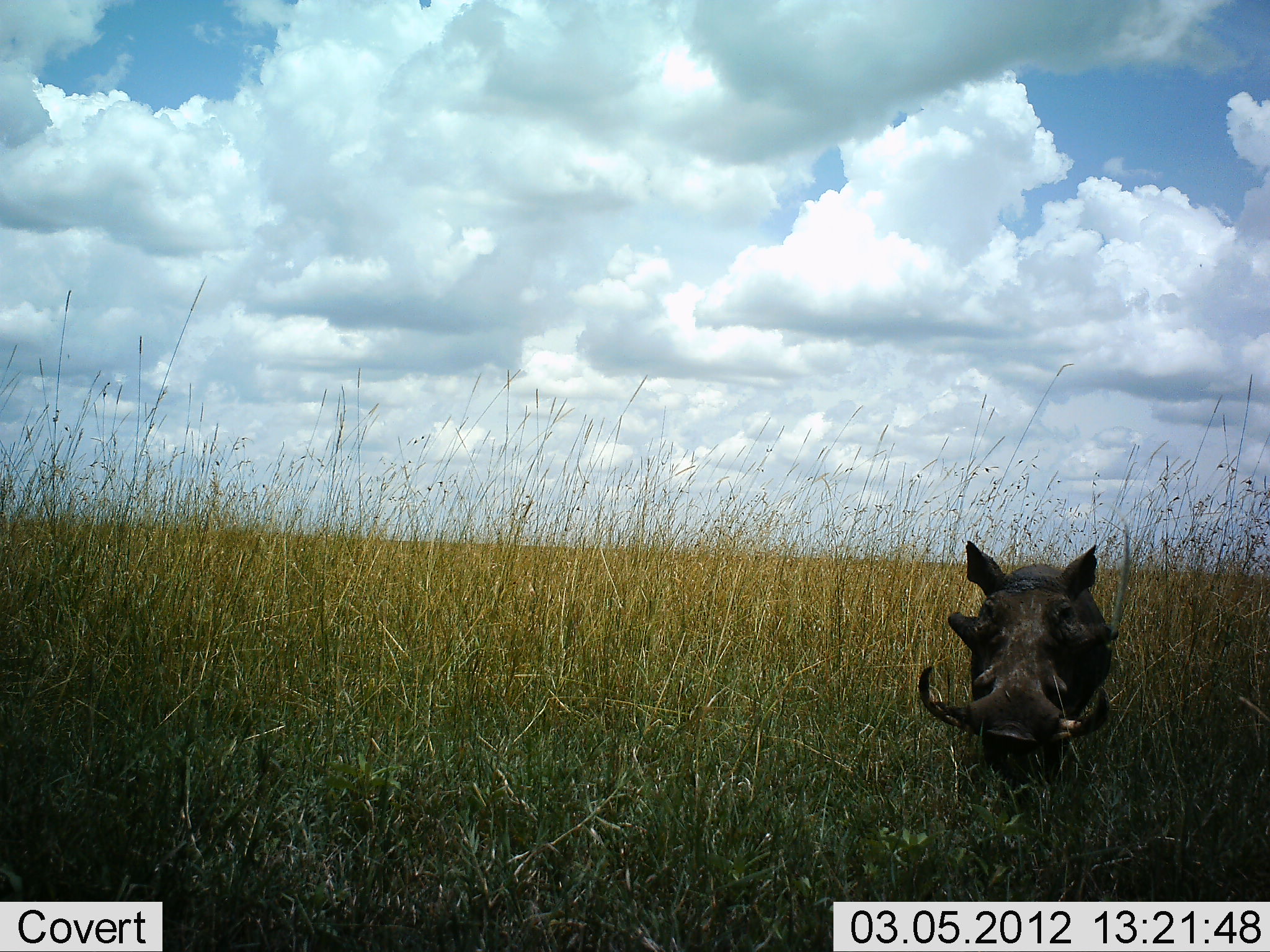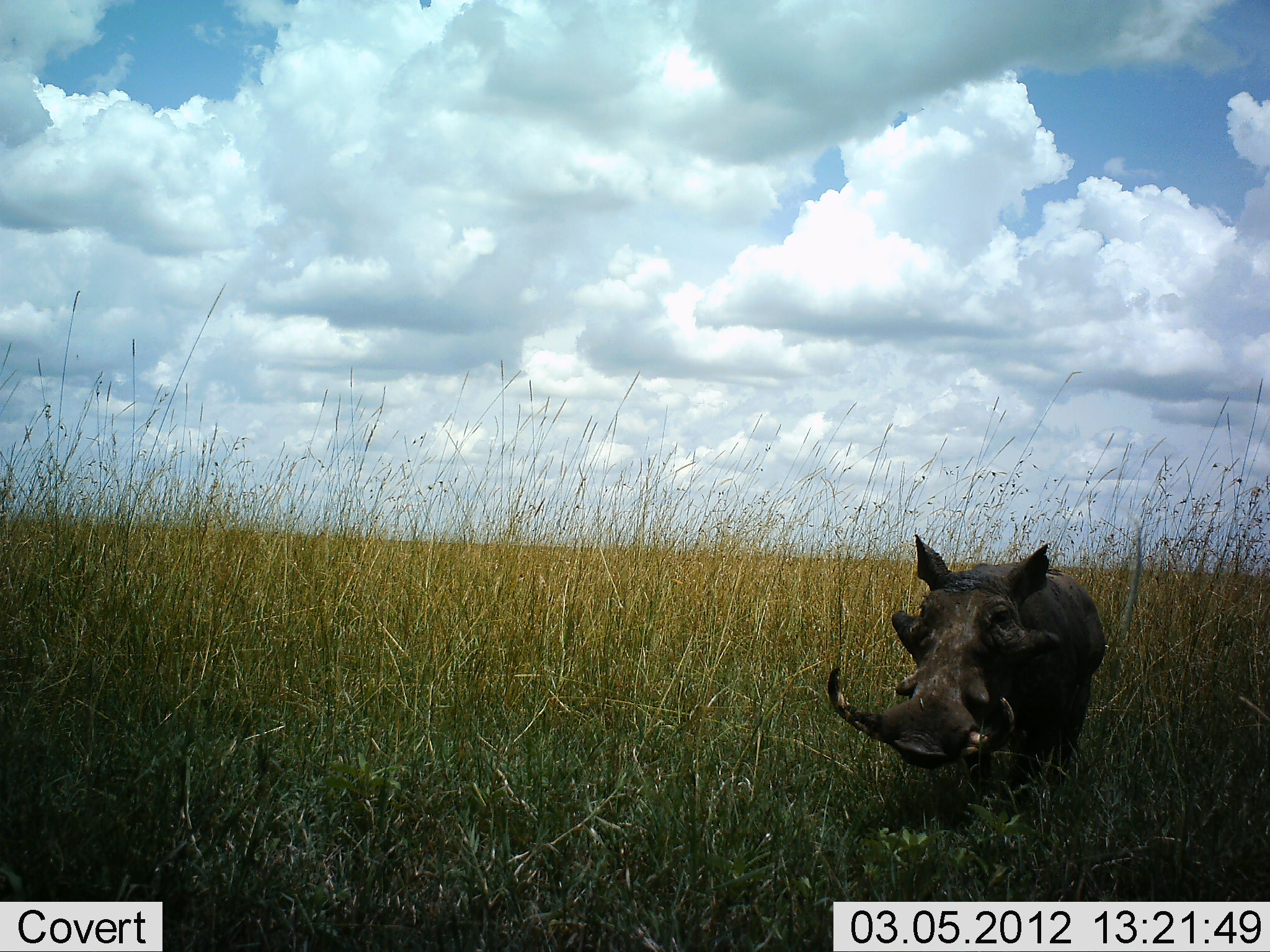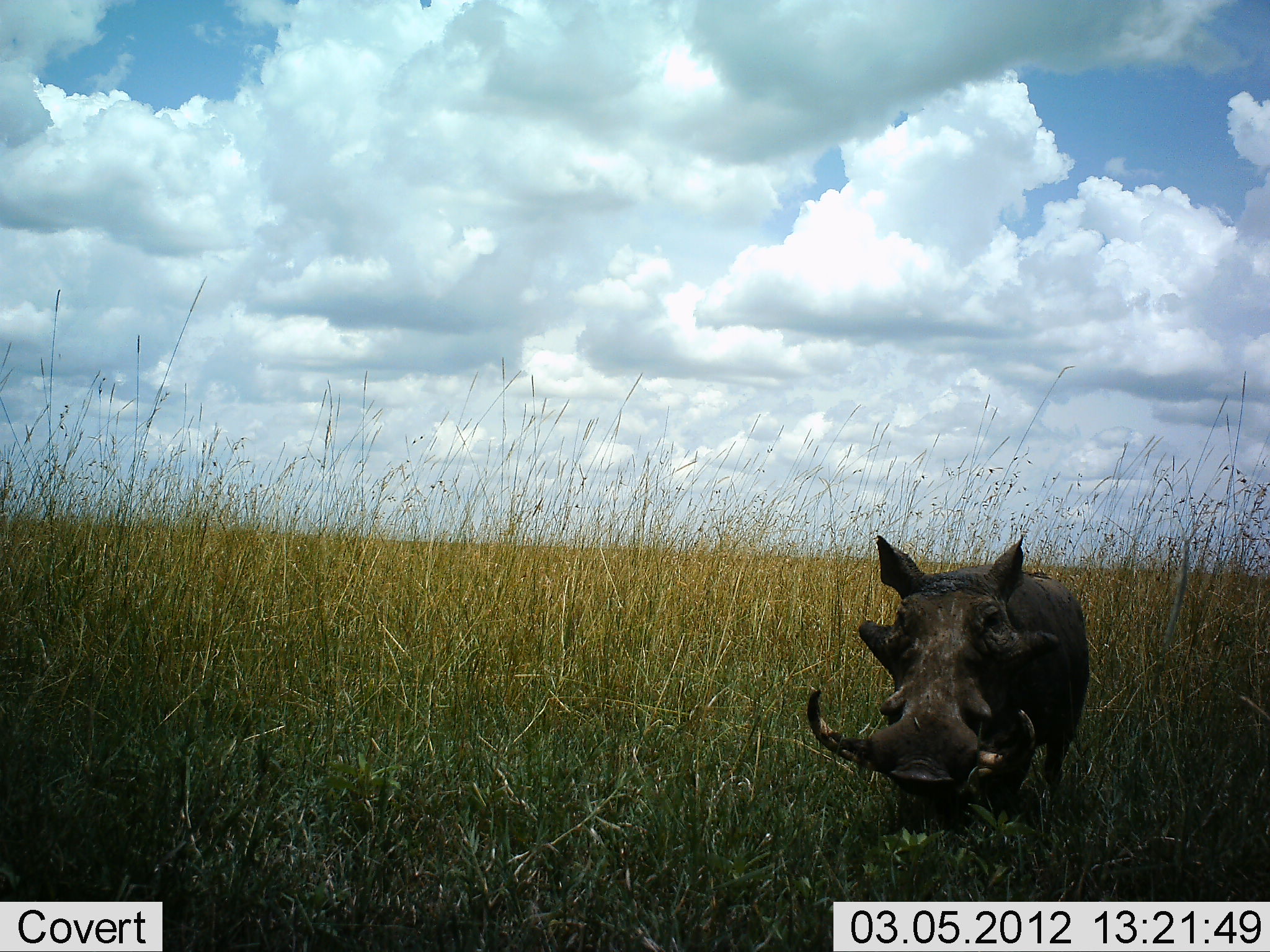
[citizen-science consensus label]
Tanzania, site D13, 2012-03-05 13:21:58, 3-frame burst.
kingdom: Animalia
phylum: Chordata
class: Mammalia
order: Artiodactyla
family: Suidae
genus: Phacochoerus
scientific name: Phacochoerus africanus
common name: warthog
Warthog (Phacochoerus africanus), count 1. Behavior (volunteer vote fractions): standing 28%, resting 0%, moving 78%, interacting 0%. Young present (vote fraction): 0%. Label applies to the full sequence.